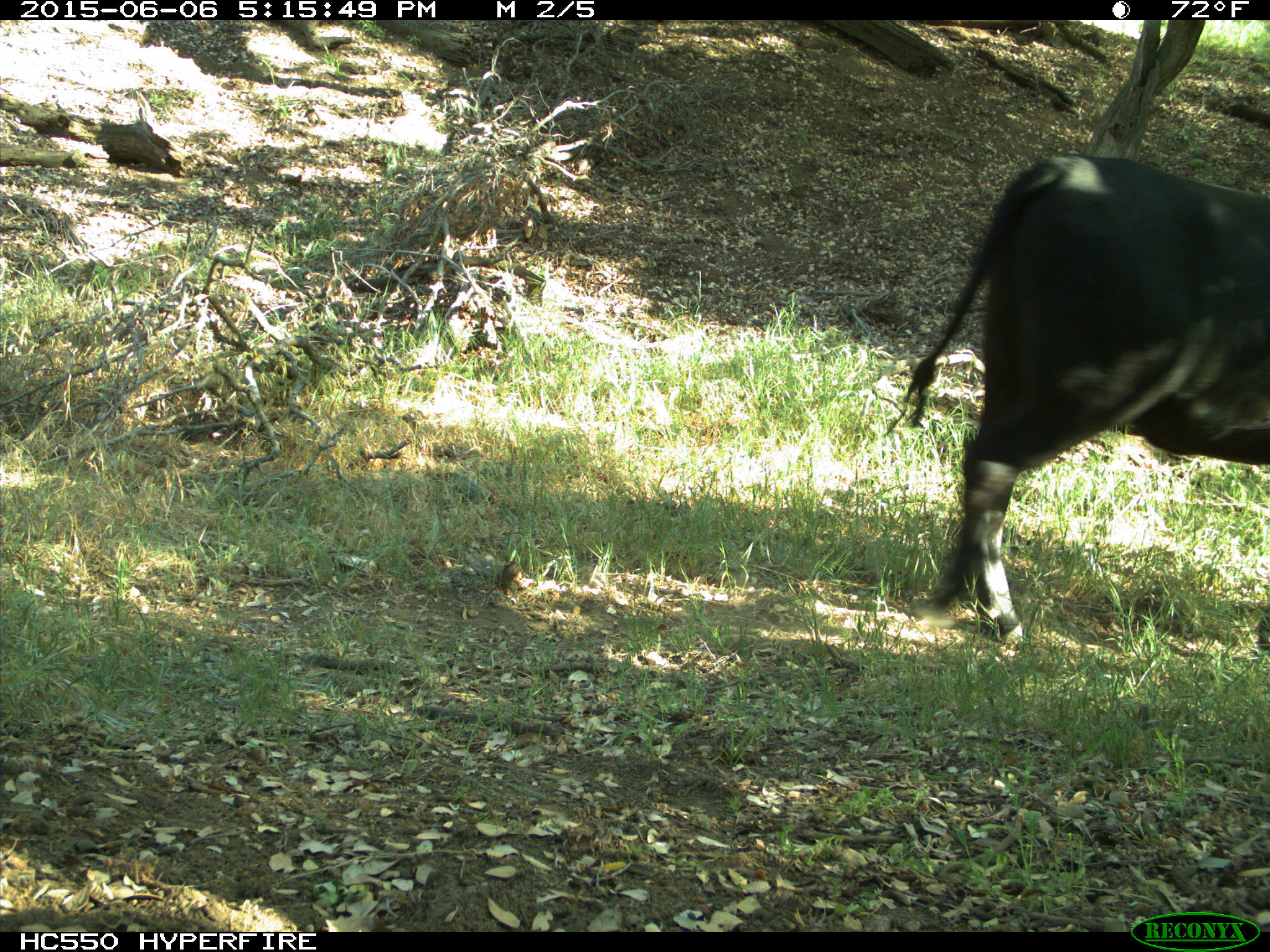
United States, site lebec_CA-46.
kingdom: Animalia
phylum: Chordata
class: Mammalia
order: Artiodactyla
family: Bovidae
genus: Bos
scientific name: Bos taurus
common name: domestic cow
Bos taurus (domestic cow).